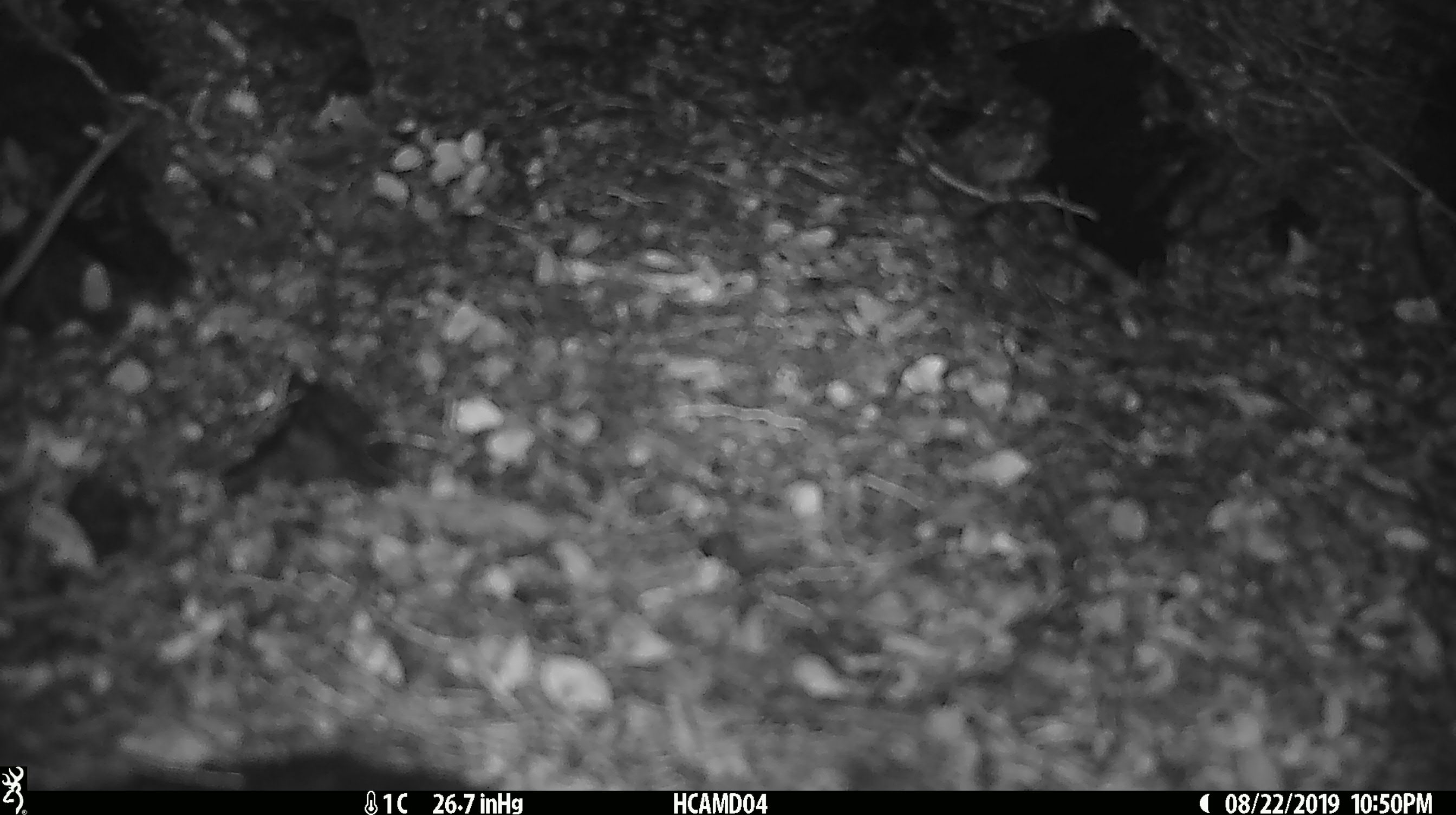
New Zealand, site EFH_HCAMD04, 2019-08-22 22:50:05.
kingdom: Animalia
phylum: Chordata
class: Mammalia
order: Rodentia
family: Muridae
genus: Mus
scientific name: Mus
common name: mouse